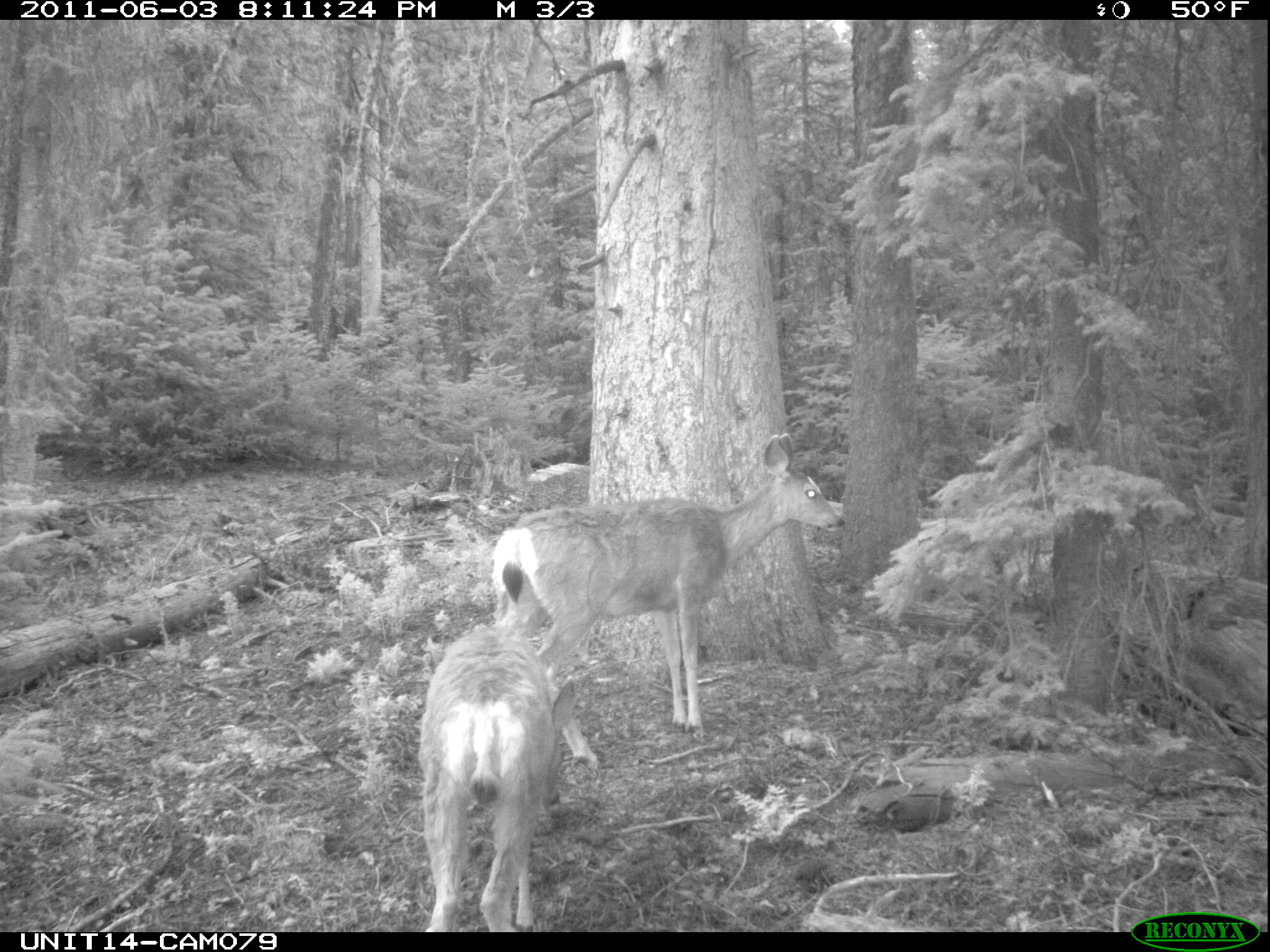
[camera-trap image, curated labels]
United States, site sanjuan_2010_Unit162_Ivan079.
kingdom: Animalia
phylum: Chordata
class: Mammalia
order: Artiodactyla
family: Cervidae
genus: Odocoileus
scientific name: Odocoileus hemionus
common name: mule deer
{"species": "Odocoileus hemionus (mule deer)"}